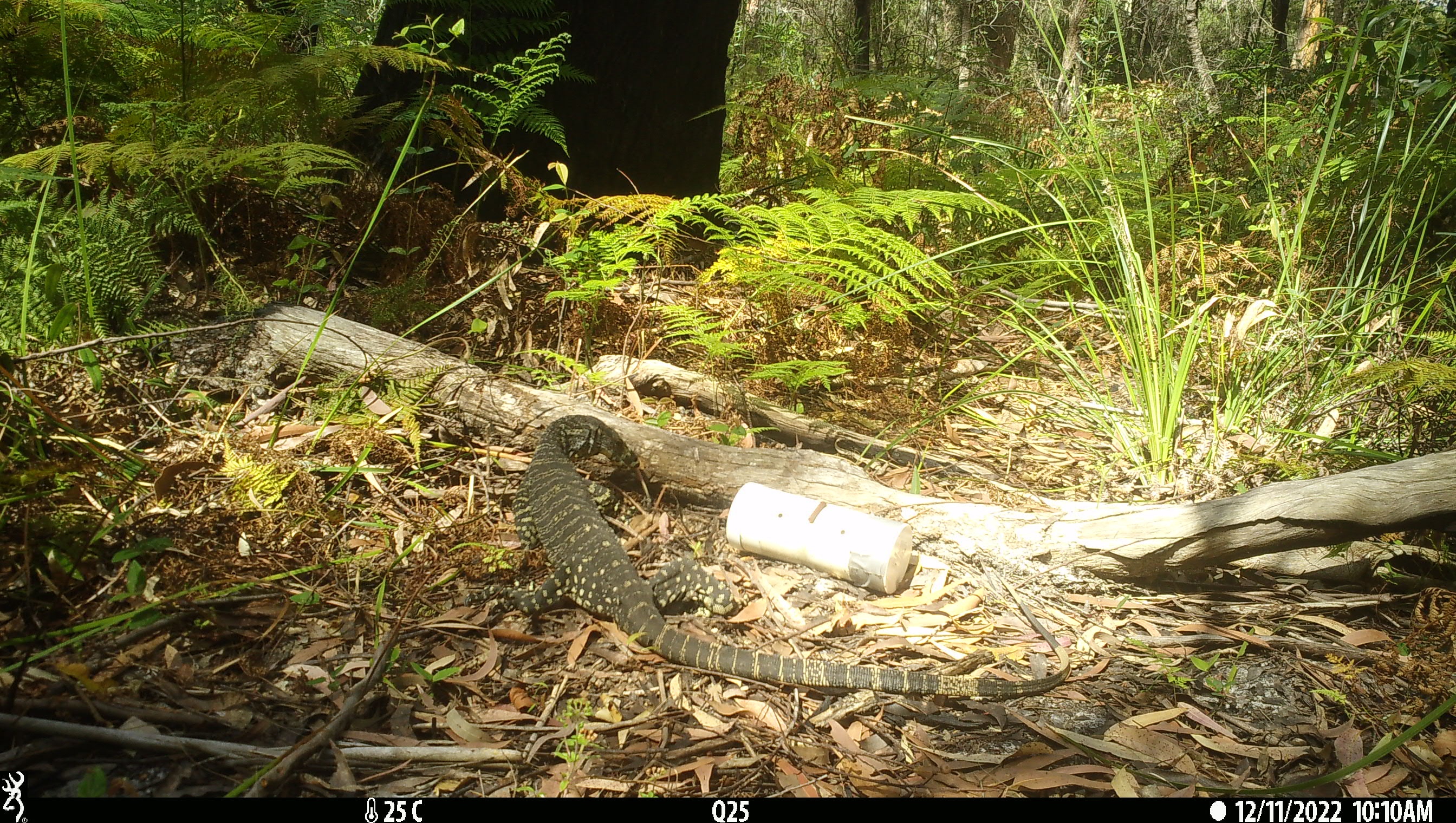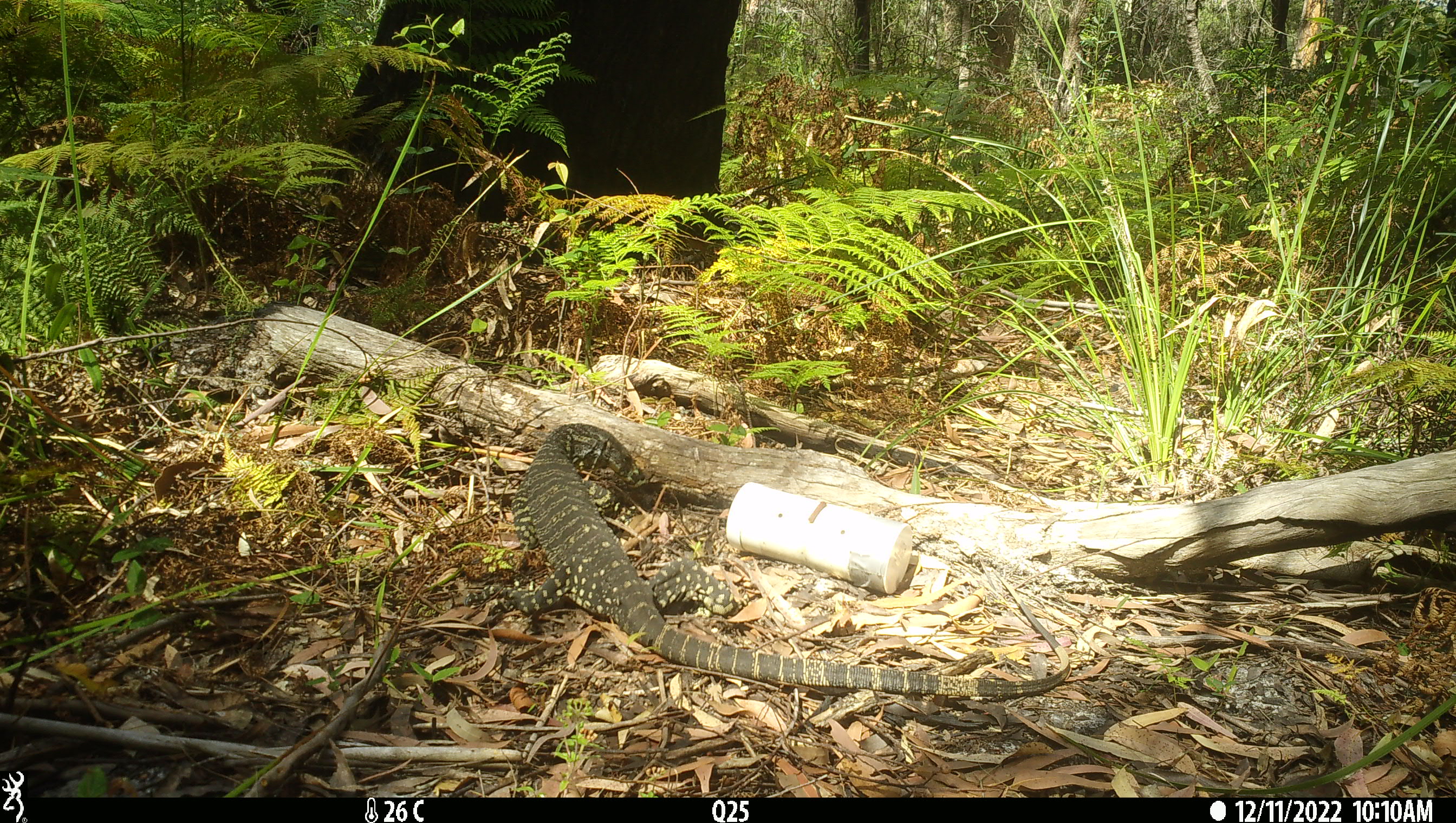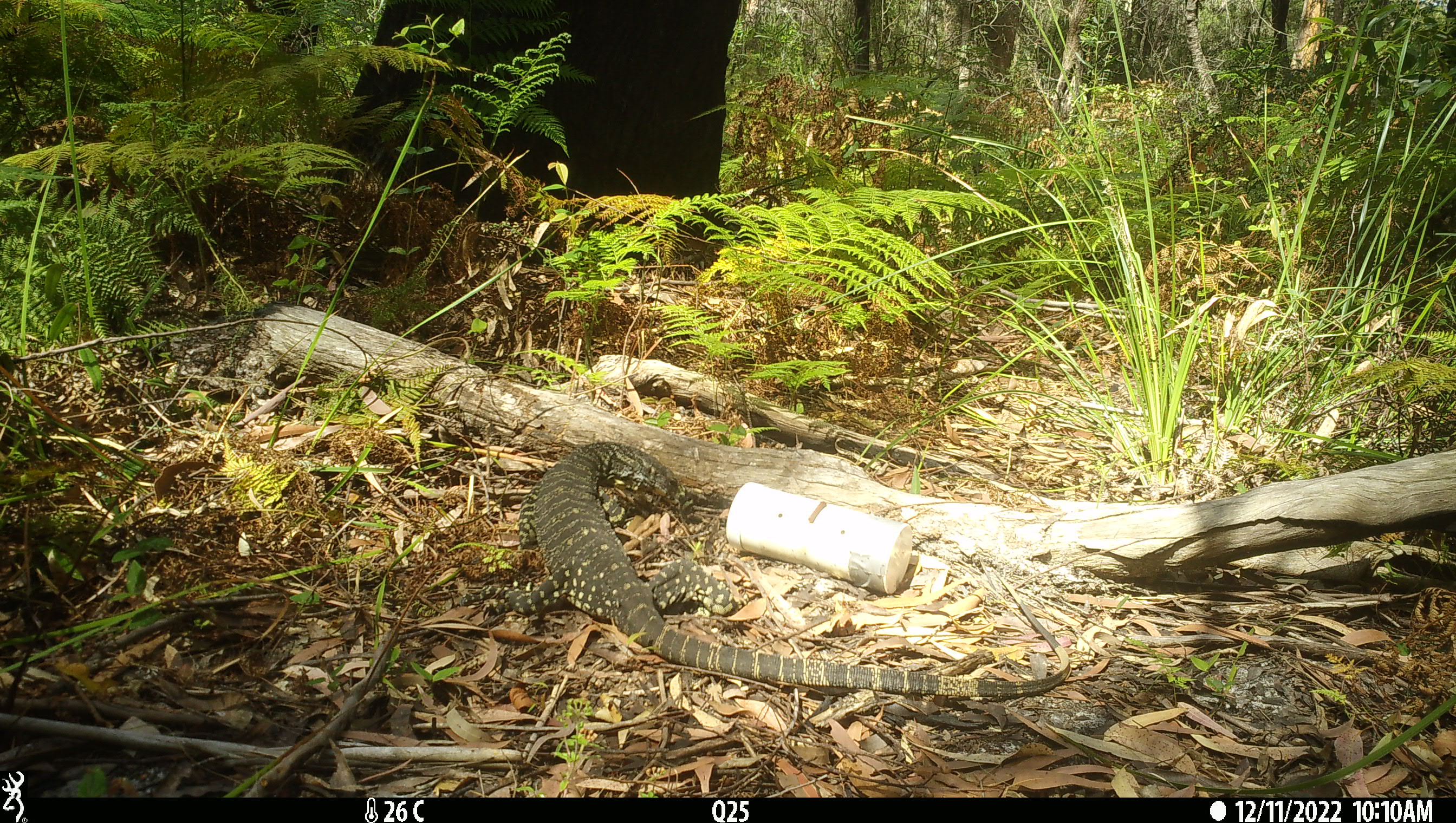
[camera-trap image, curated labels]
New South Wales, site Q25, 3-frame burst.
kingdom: Animalia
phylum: Chordata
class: Reptilia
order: Squamata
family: Varanidae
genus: Varanus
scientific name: Varanus varius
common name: lace monitor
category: goanna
Goanna (lace monitor) (Varanus varius).